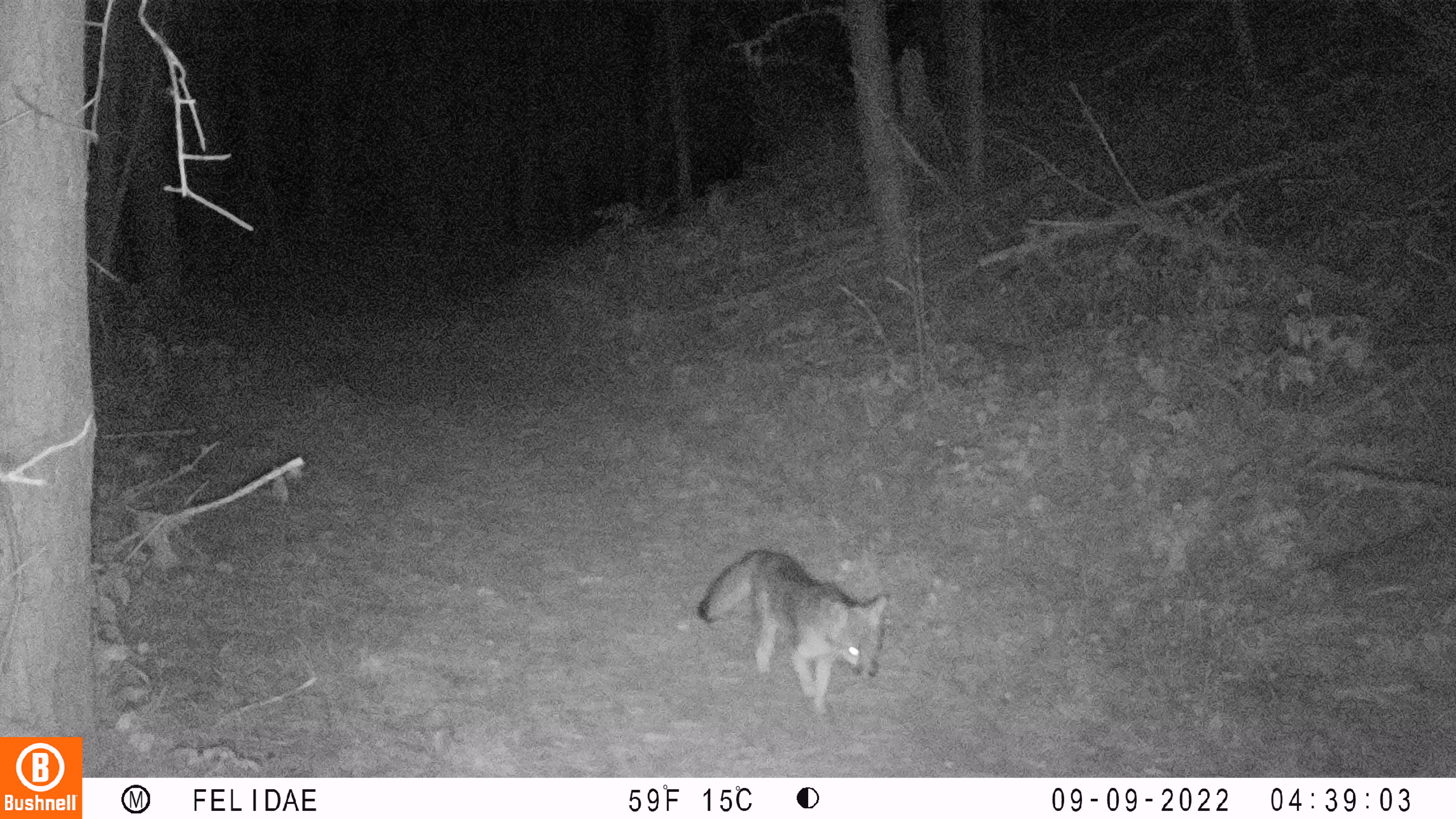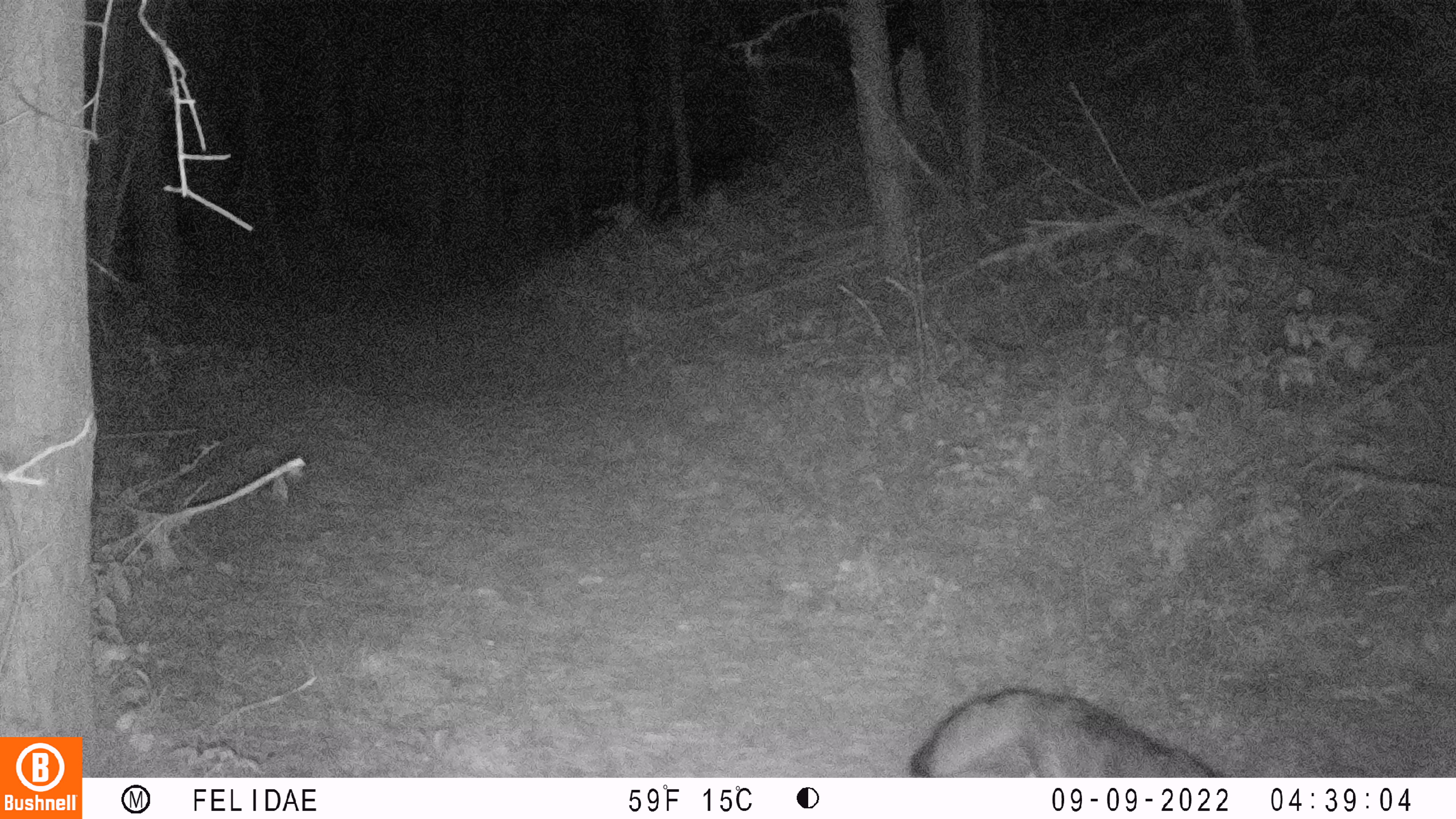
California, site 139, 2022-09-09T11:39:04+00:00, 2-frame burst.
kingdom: Animalia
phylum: Chordata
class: Mammalia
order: Carnivora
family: Canidae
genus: Urocyon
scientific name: Urocyon cinereoargenteus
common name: gray fox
Gray fox (Urocyon cinereoargenteus).